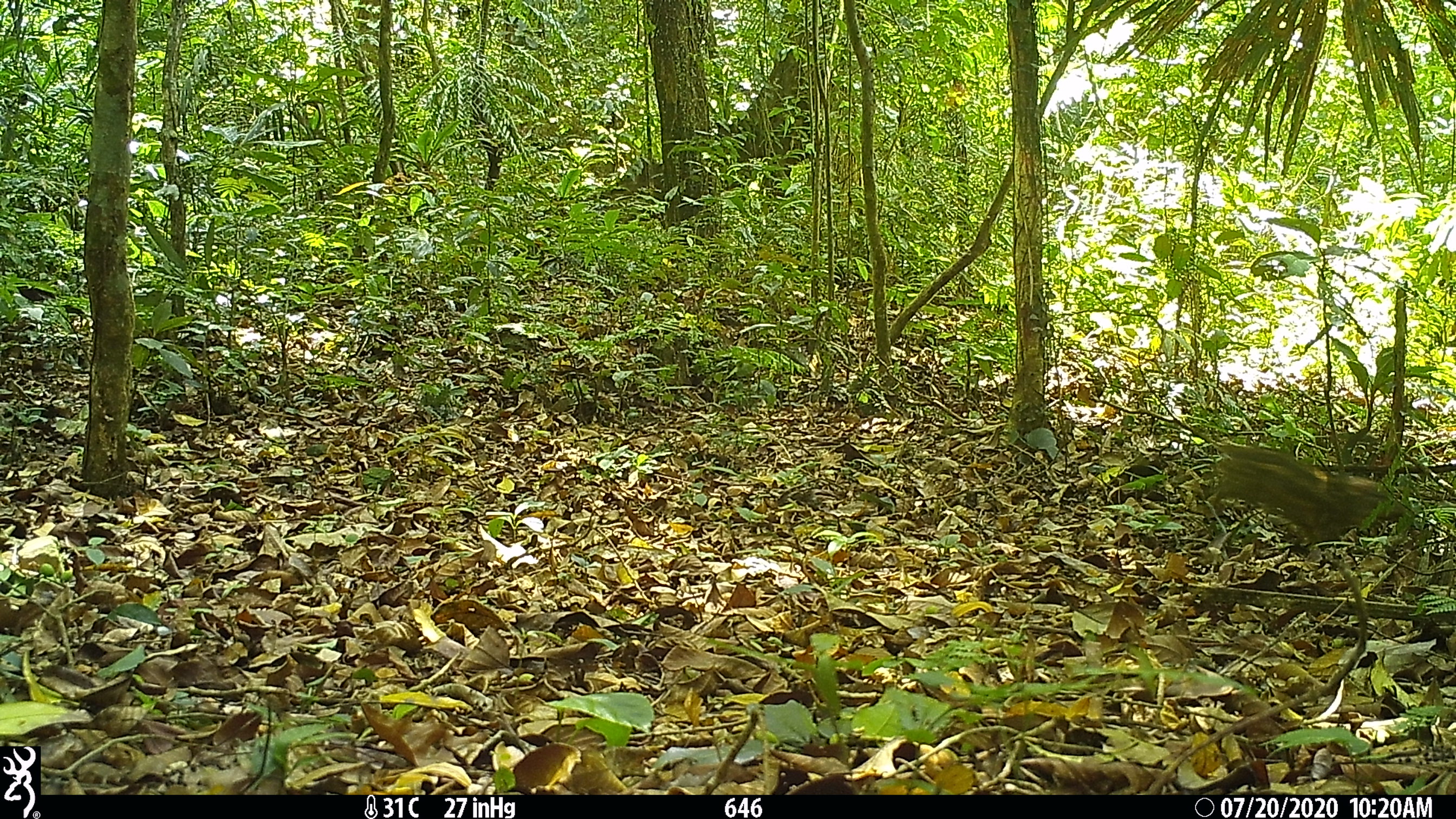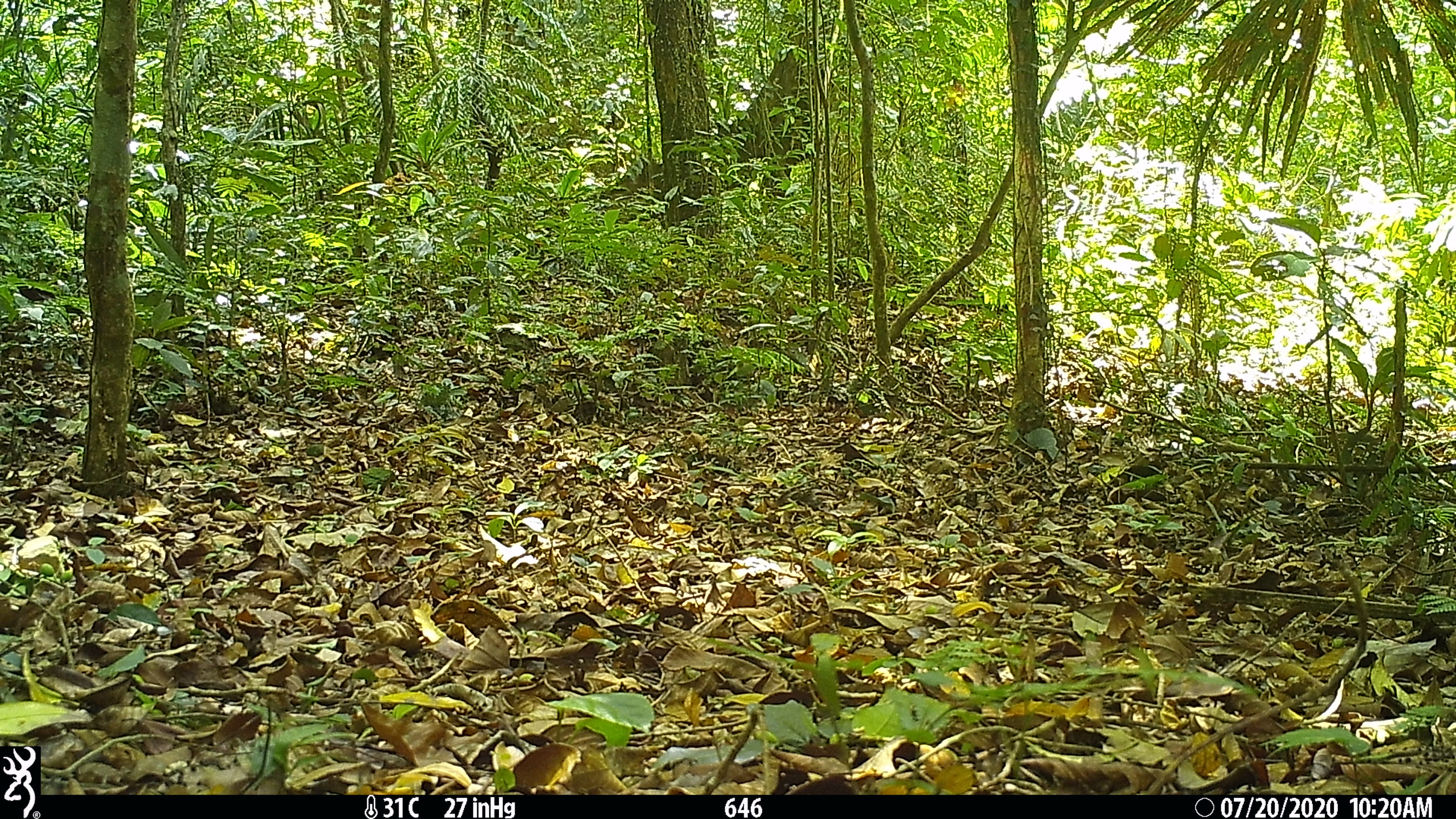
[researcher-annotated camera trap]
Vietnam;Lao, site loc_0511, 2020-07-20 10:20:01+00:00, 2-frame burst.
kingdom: Animalia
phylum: Chordata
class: Mammalia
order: Artiodactyla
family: Suidae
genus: Sus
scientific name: Sus scrofa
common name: eurasian wild pig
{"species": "eurasian wild pig (Sus scrofa)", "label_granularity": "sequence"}